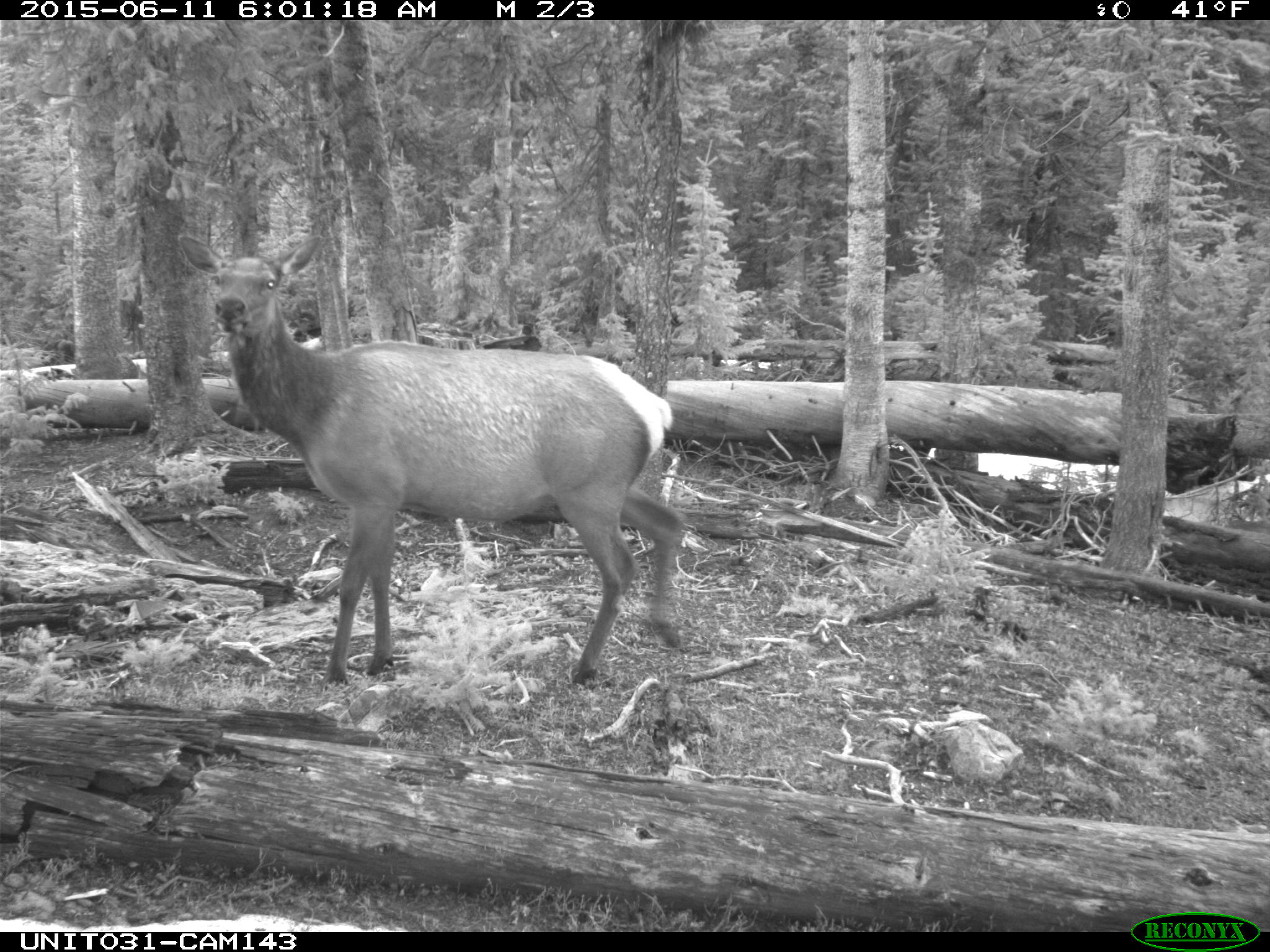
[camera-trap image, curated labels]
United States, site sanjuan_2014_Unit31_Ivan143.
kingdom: Animalia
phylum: Chordata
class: Mammalia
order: Artiodactyla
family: Cervidae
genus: Cervus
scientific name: Cervus elaphus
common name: red deer